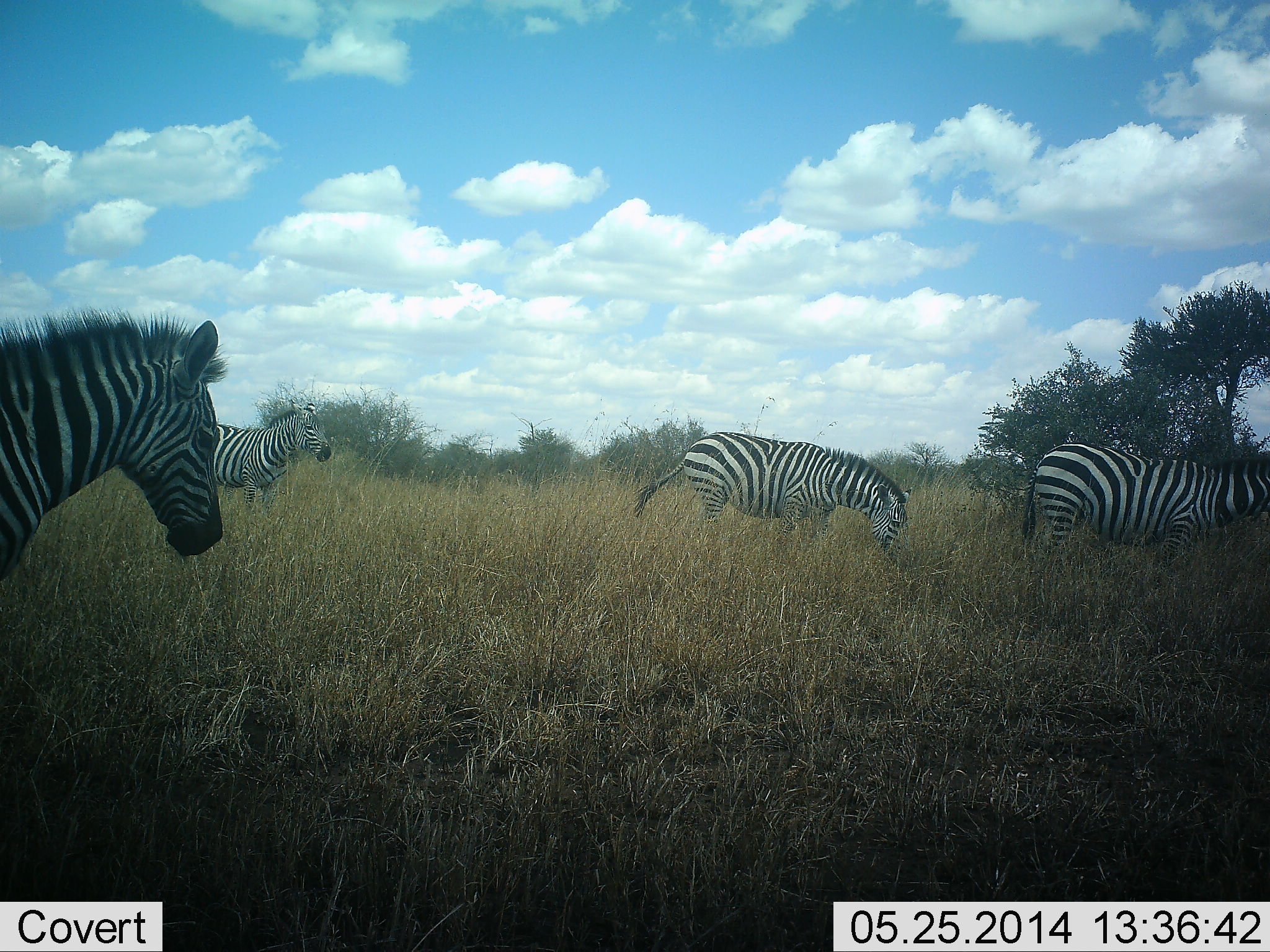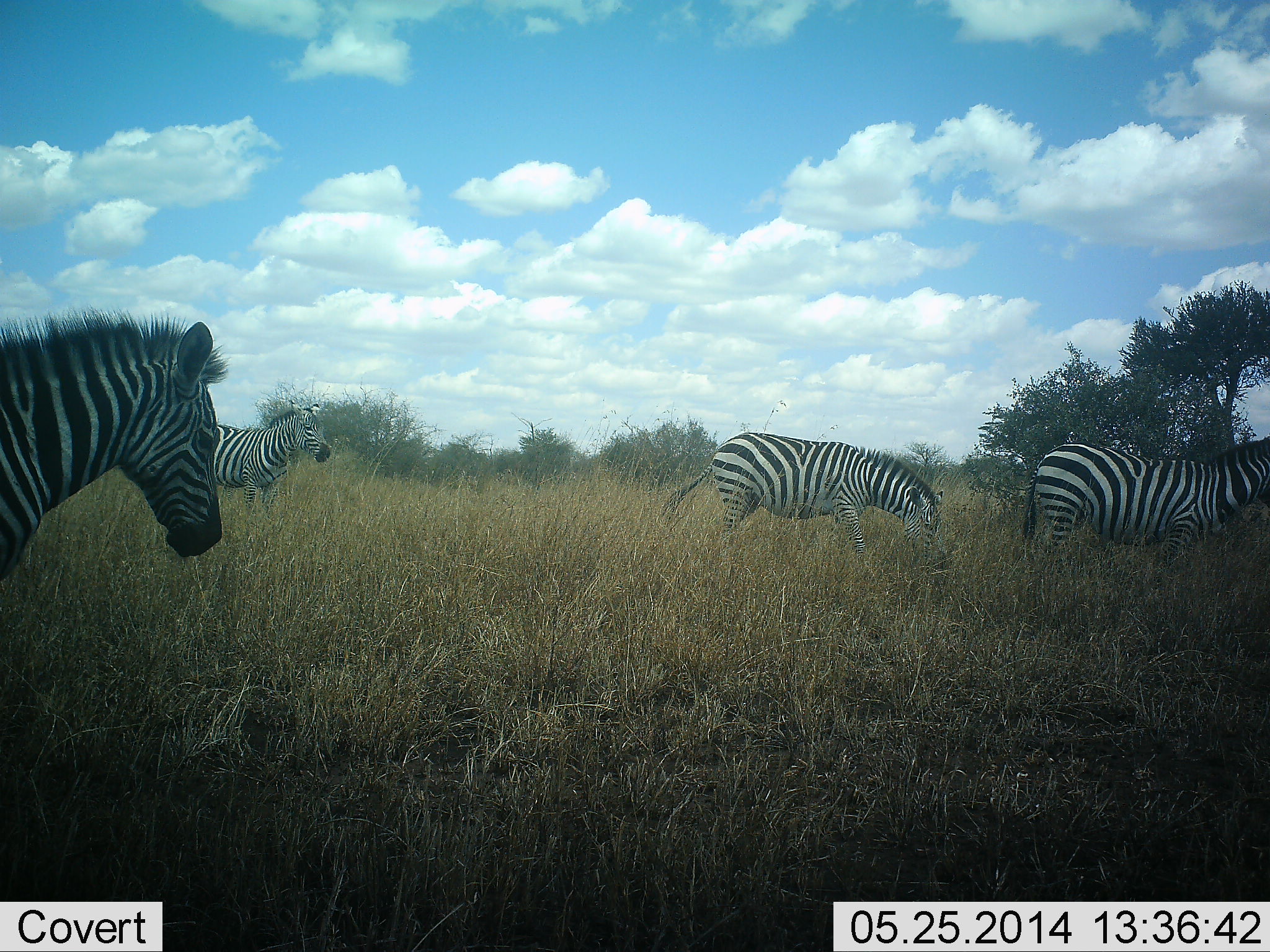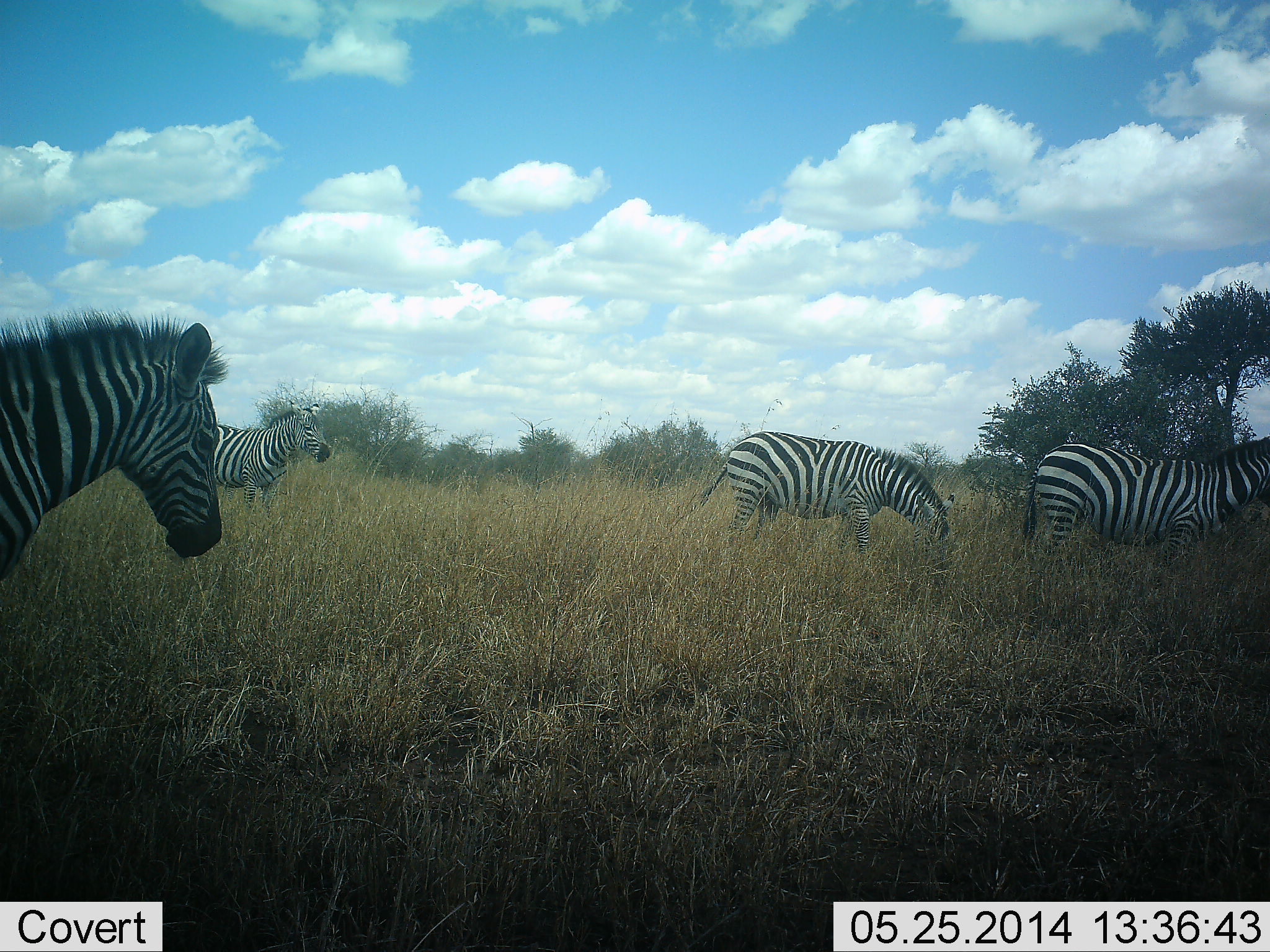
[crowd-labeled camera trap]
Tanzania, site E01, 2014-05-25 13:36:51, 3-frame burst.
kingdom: Animalia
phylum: Chordata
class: Mammalia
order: Perissodactyla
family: Equidae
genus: Equus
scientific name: Equus quagga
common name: plains zebra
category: zebra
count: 4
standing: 80%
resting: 0%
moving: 40%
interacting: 0%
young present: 10%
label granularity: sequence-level